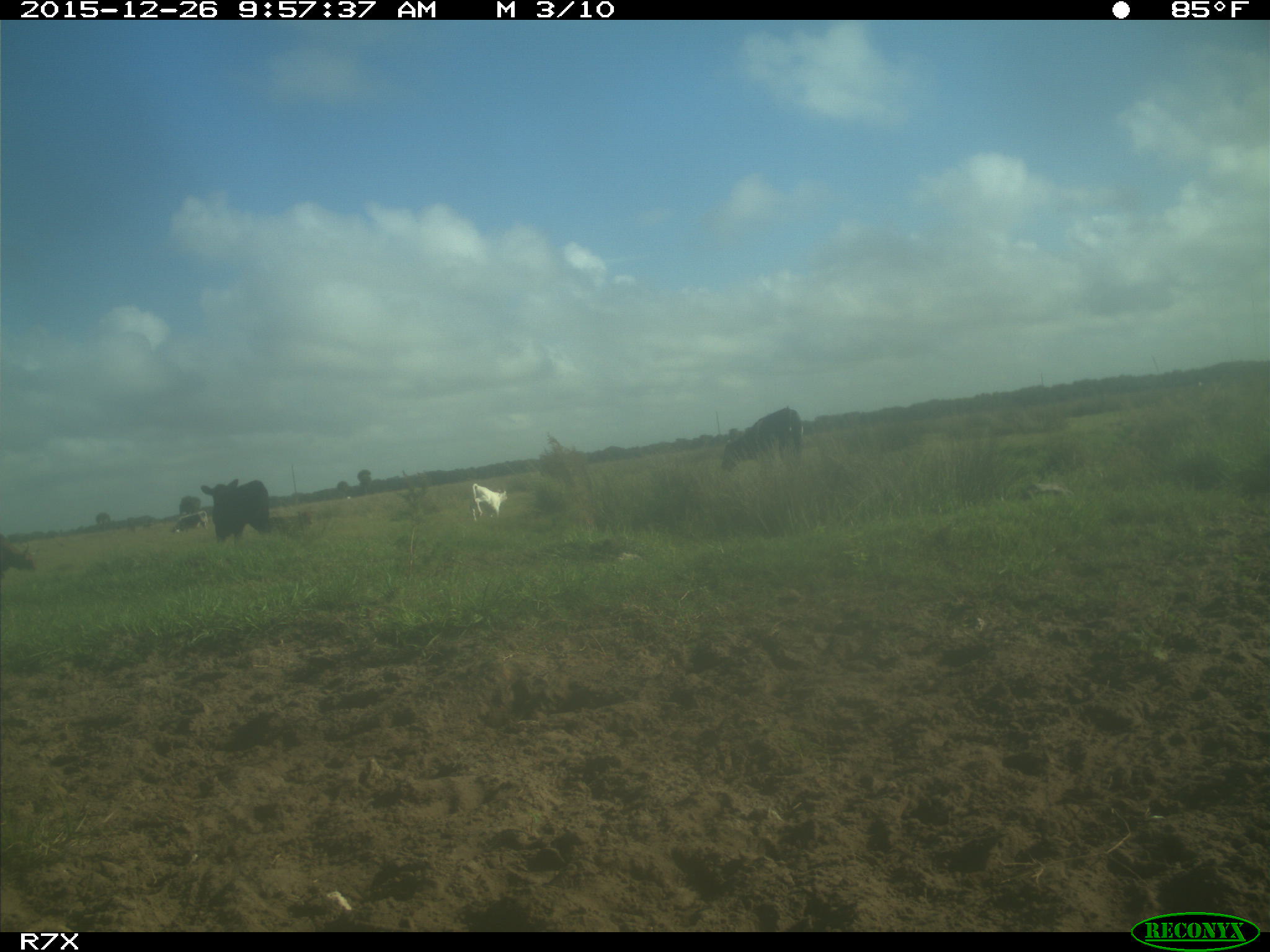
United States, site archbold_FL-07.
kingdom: Animalia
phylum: Chordata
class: Mammalia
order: Artiodactyla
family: Bovidae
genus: Bos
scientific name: Bos taurus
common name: domestic cow